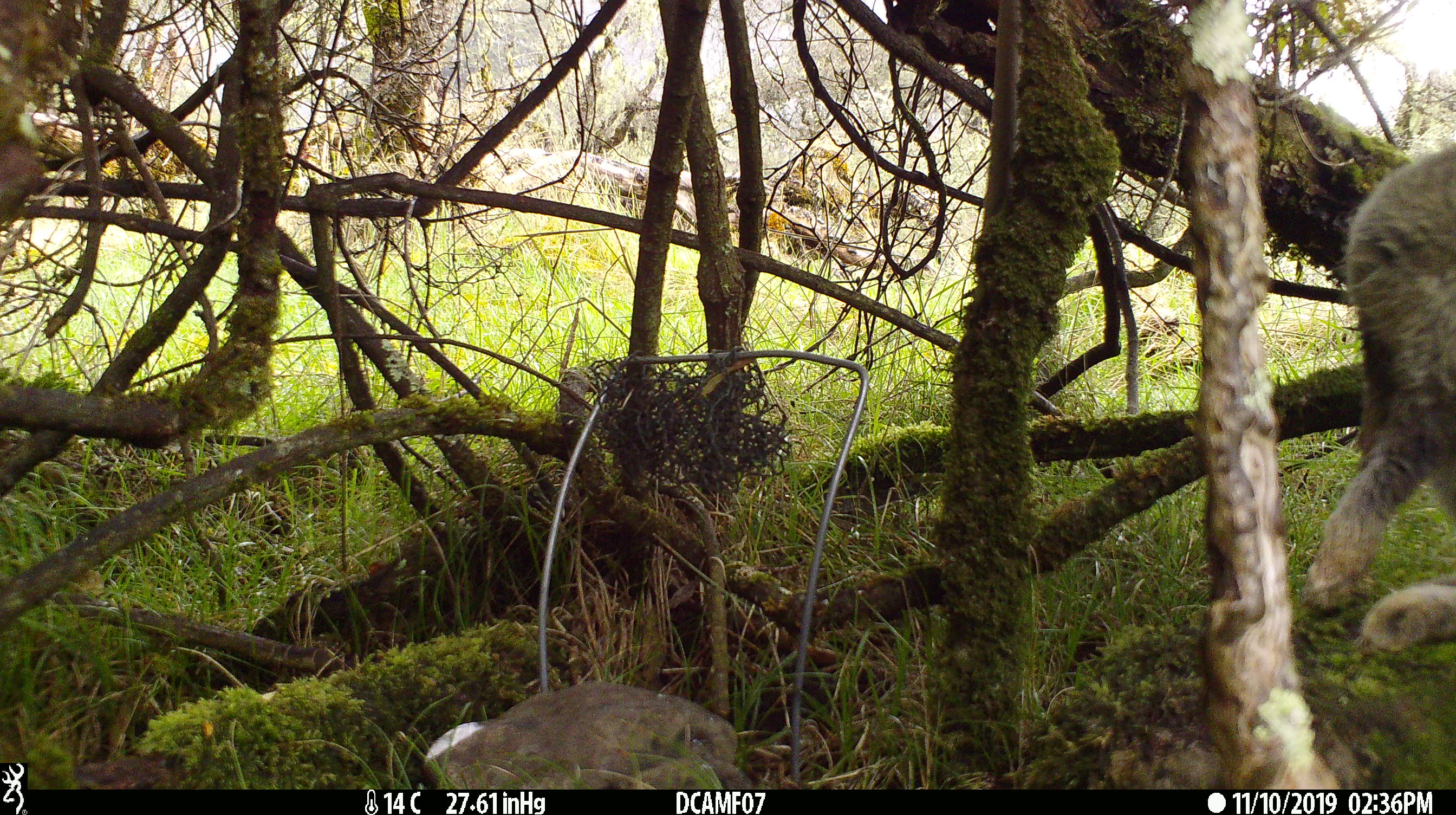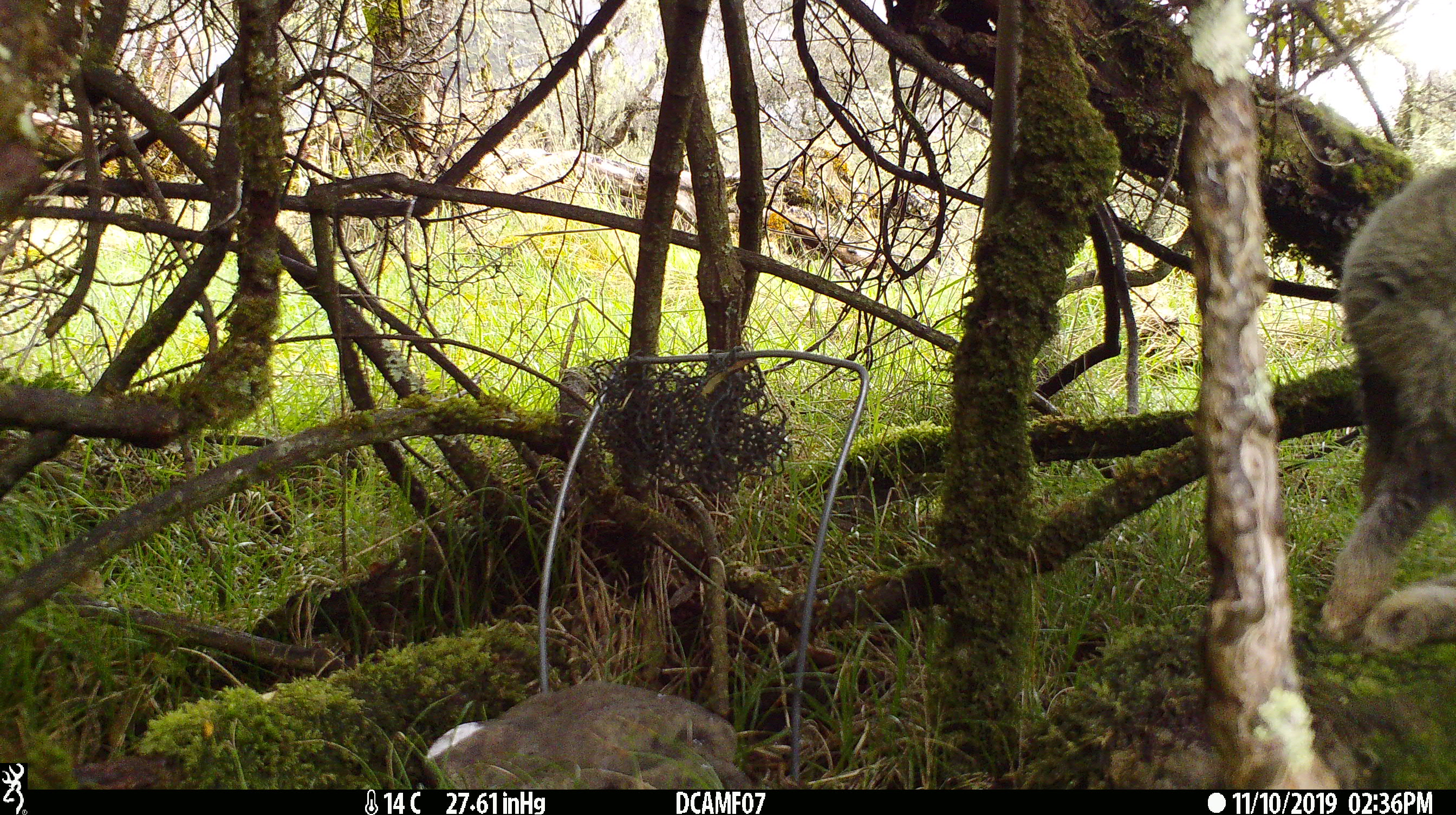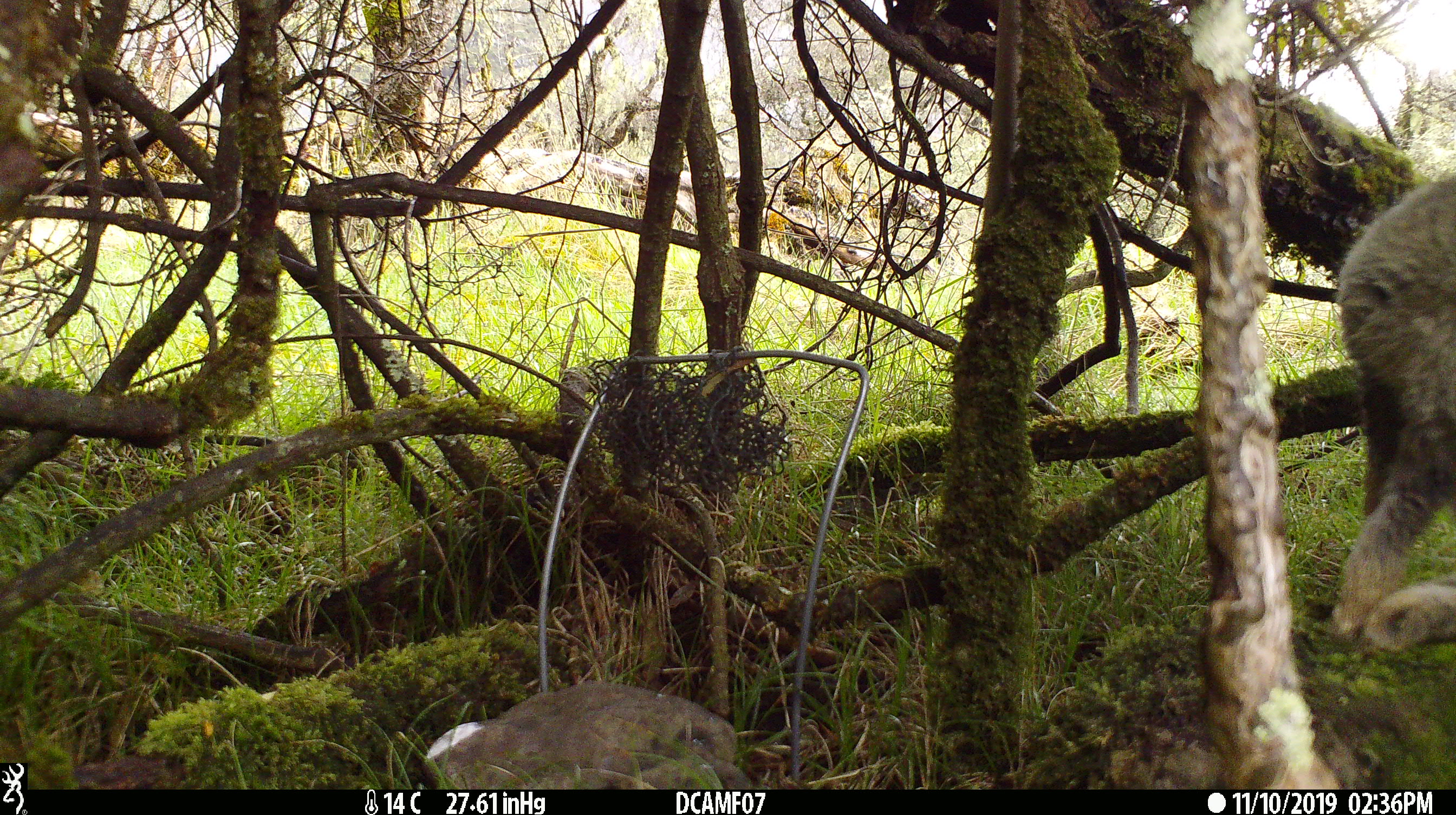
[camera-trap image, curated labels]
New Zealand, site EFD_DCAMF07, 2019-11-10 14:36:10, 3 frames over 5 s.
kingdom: Animalia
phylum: Chordata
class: Mammalia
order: Lagomorpha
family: Leporidae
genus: Oryctolagus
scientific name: Oryctolagus cuniculus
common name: european rabbit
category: rabbit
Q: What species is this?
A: Rabbit (european rabbit) (Oryctolagus cuniculus).